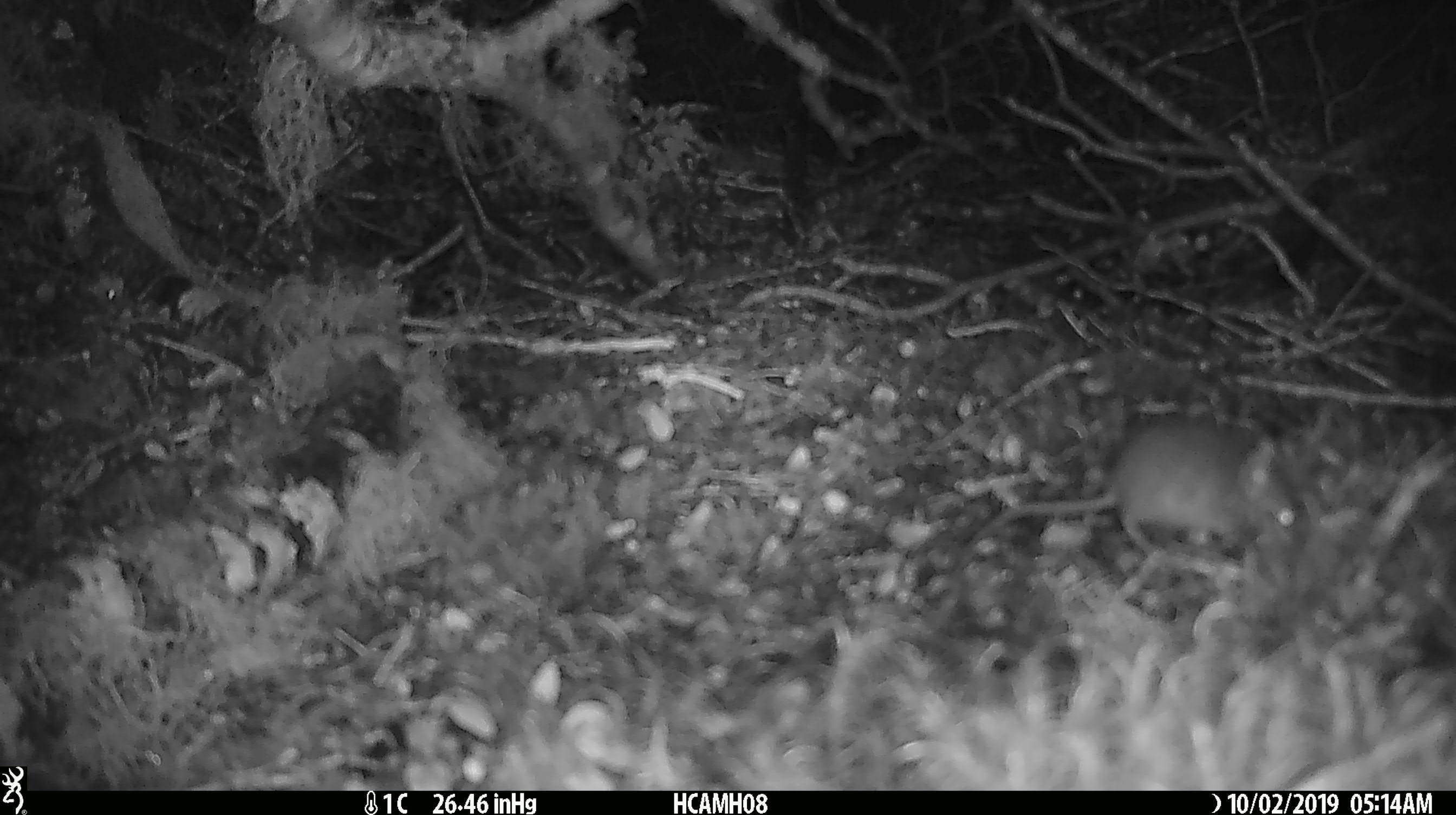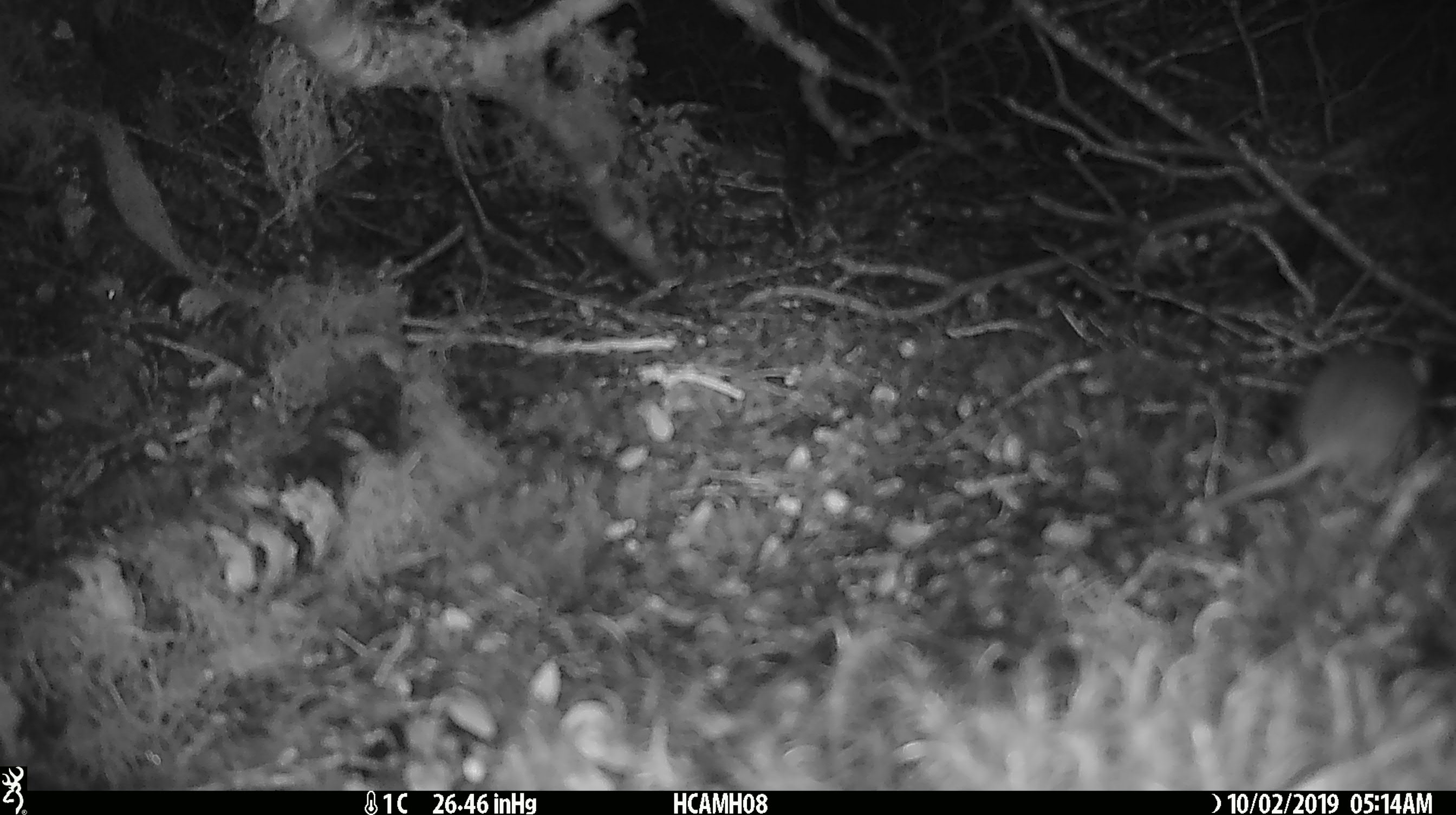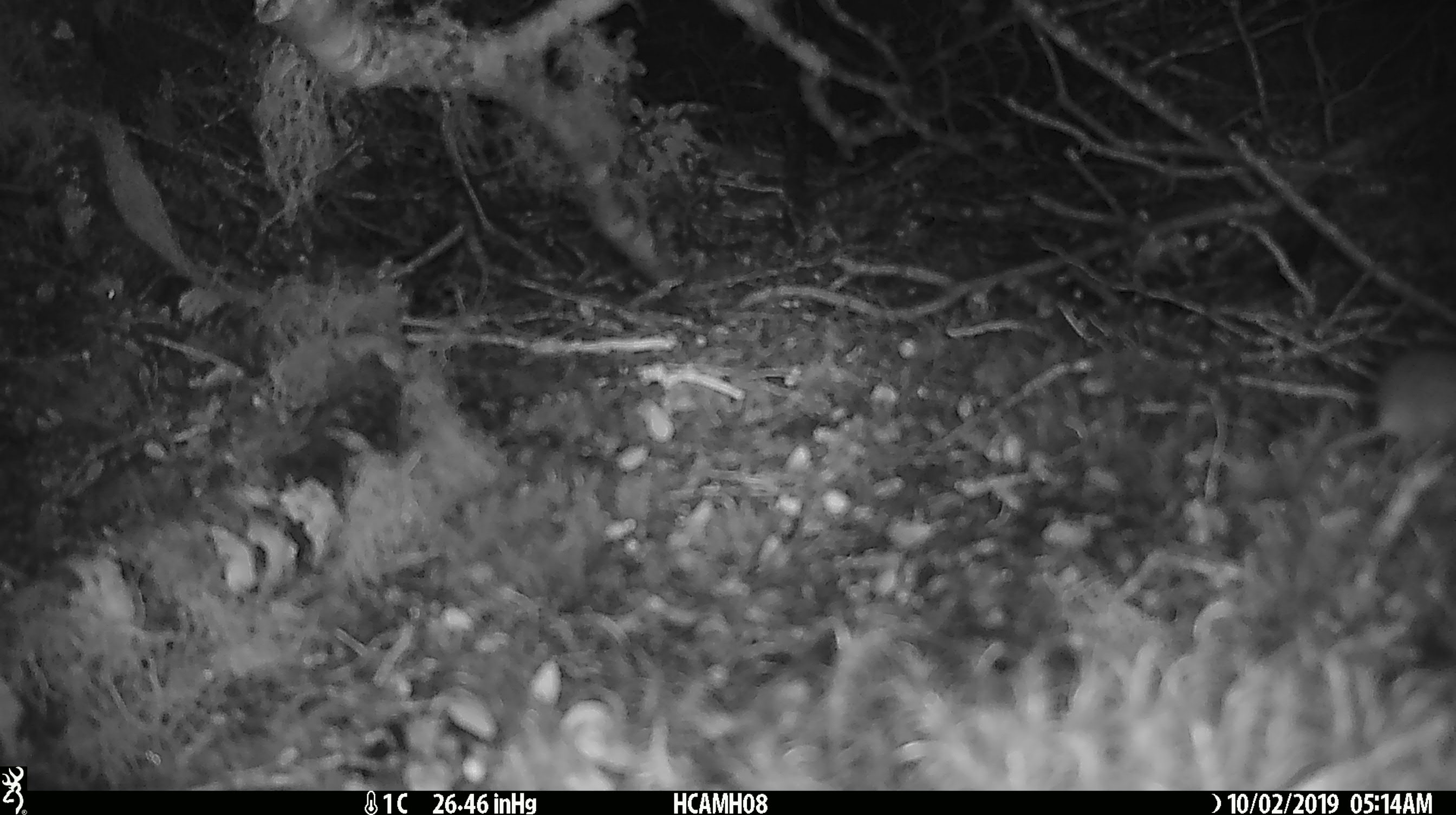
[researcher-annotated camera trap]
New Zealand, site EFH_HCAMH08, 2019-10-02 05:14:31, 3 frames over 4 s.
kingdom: Animalia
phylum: Chordata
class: Mammalia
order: Rodentia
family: Muridae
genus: Mus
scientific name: Mus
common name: mouse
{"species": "mouse (Mus)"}